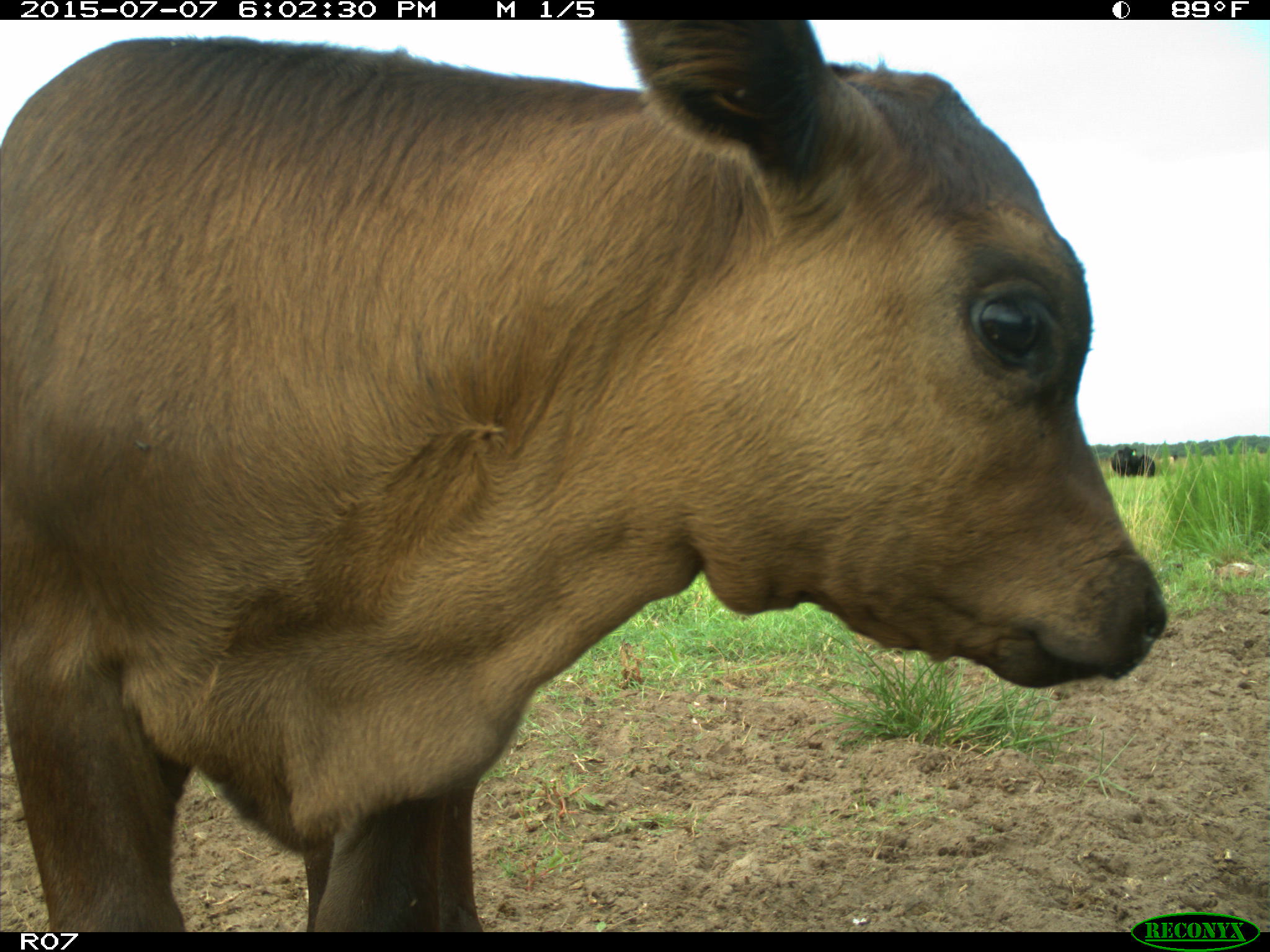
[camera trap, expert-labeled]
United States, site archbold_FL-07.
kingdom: Animalia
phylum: Chordata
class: Mammalia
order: Artiodactyla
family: Bovidae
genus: Bos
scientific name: Bos taurus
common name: domestic cow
Bos taurus (domestic cow).